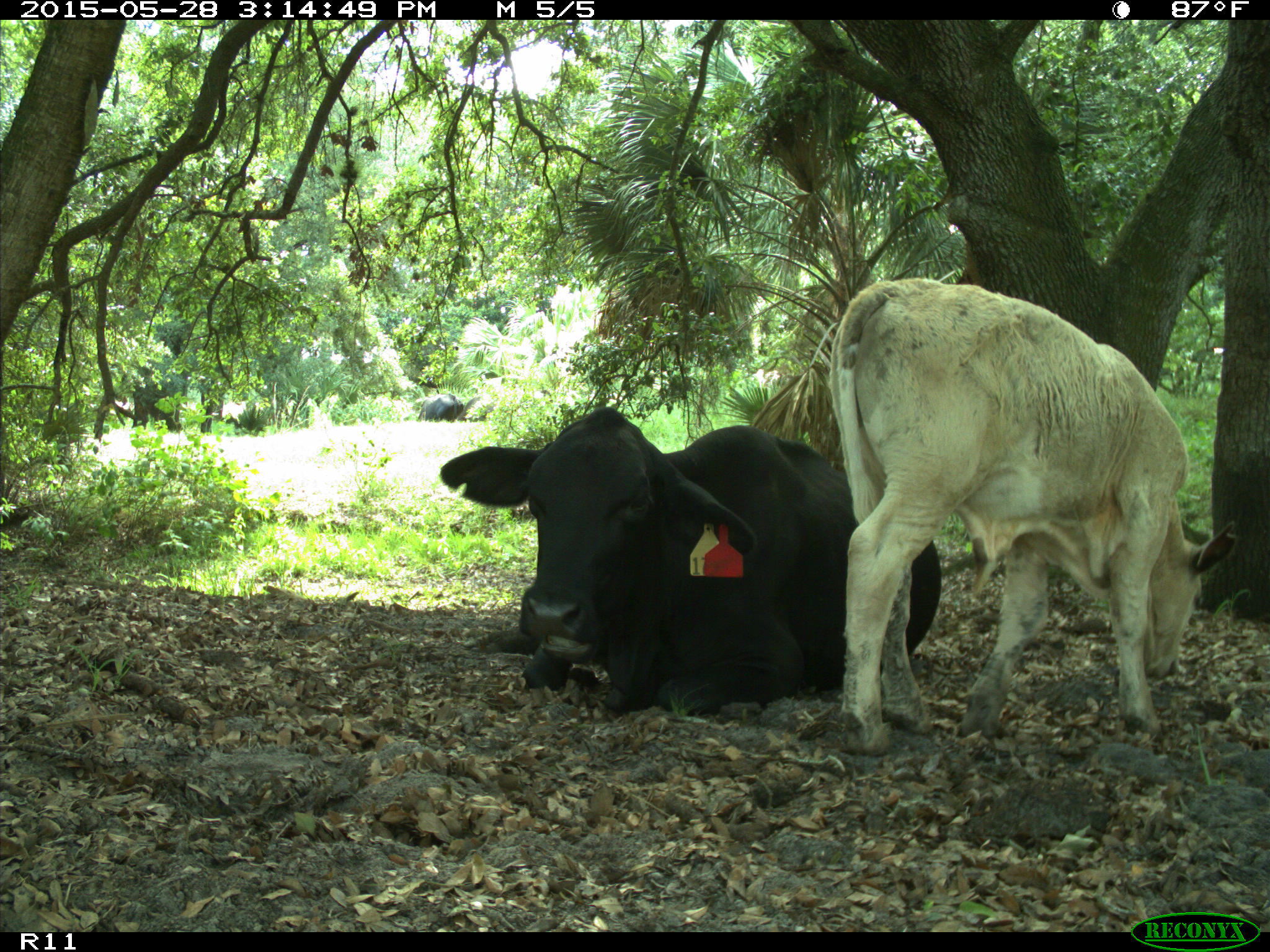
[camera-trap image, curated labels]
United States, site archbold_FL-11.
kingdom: Animalia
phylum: Chordata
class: Mammalia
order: Artiodactyla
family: Bovidae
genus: Bos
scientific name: Bos taurus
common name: domestic cow